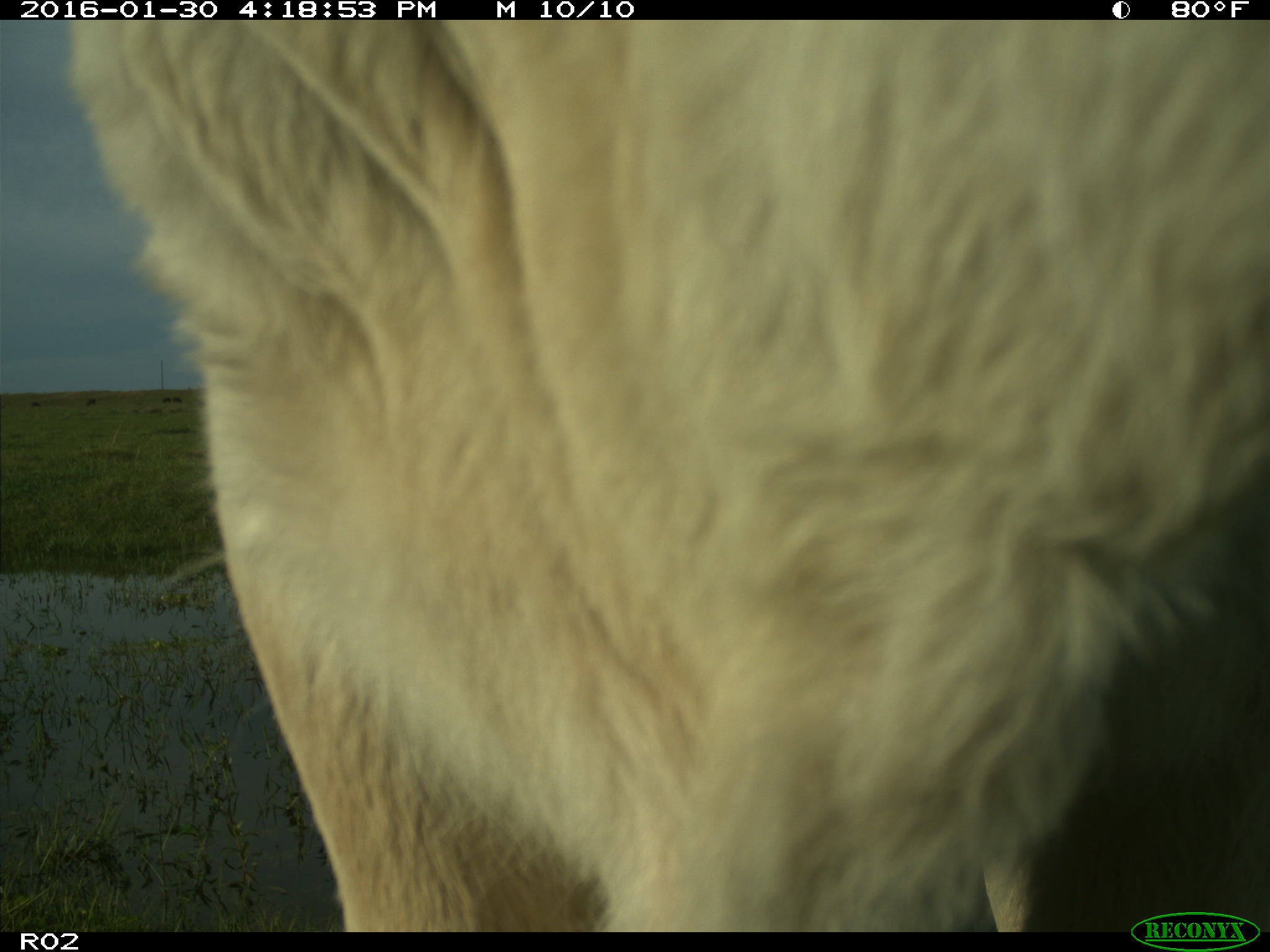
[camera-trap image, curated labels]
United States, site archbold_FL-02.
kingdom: Animalia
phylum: Chordata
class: Mammalia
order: Artiodactyla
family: Bovidae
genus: Bos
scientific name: Bos taurus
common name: domestic cow